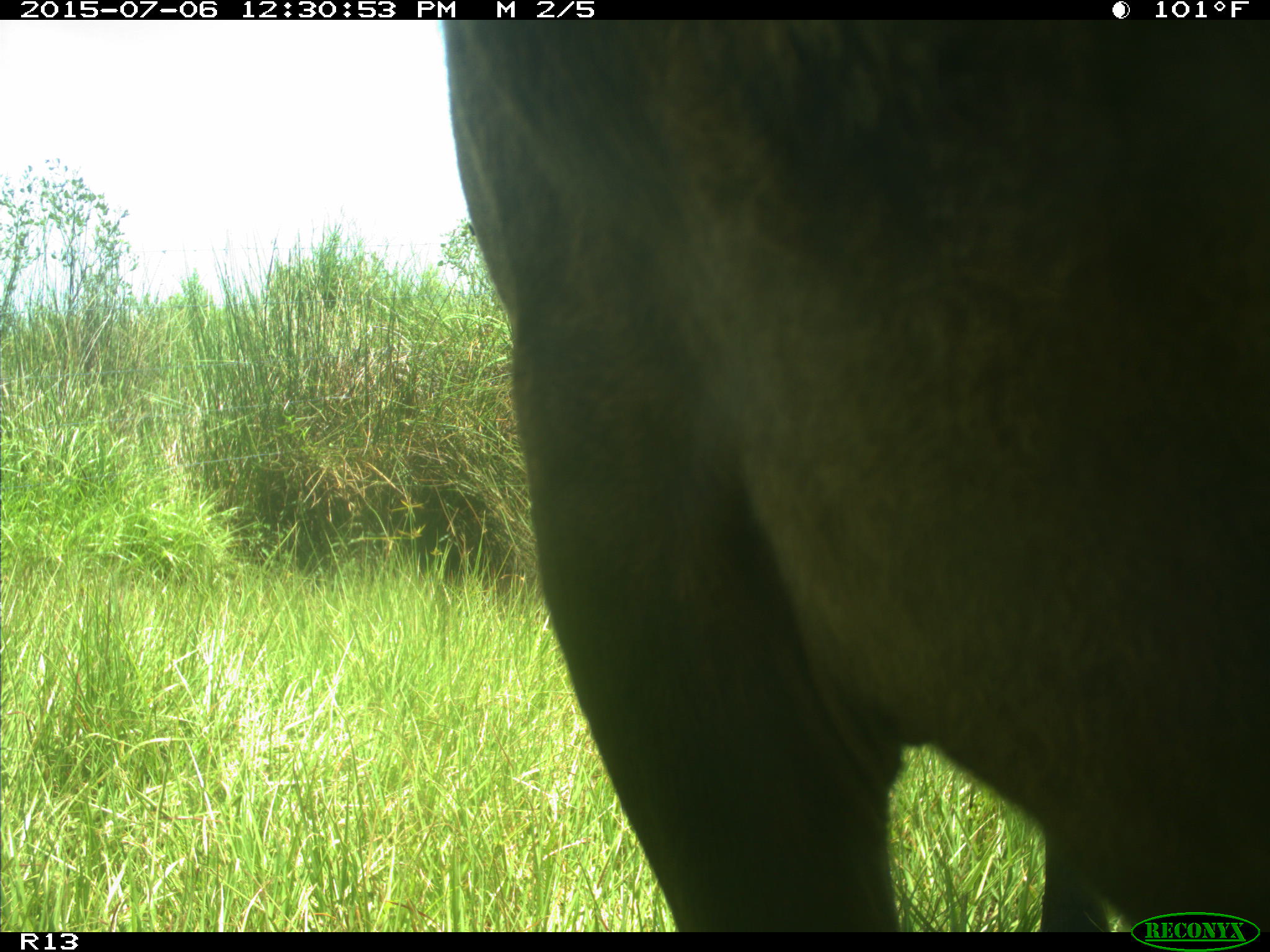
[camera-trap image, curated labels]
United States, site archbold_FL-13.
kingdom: Animalia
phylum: Chordata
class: Mammalia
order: Artiodactyla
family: Bovidae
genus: Bos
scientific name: Bos taurus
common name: domestic cow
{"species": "Bos taurus (domestic cow)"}